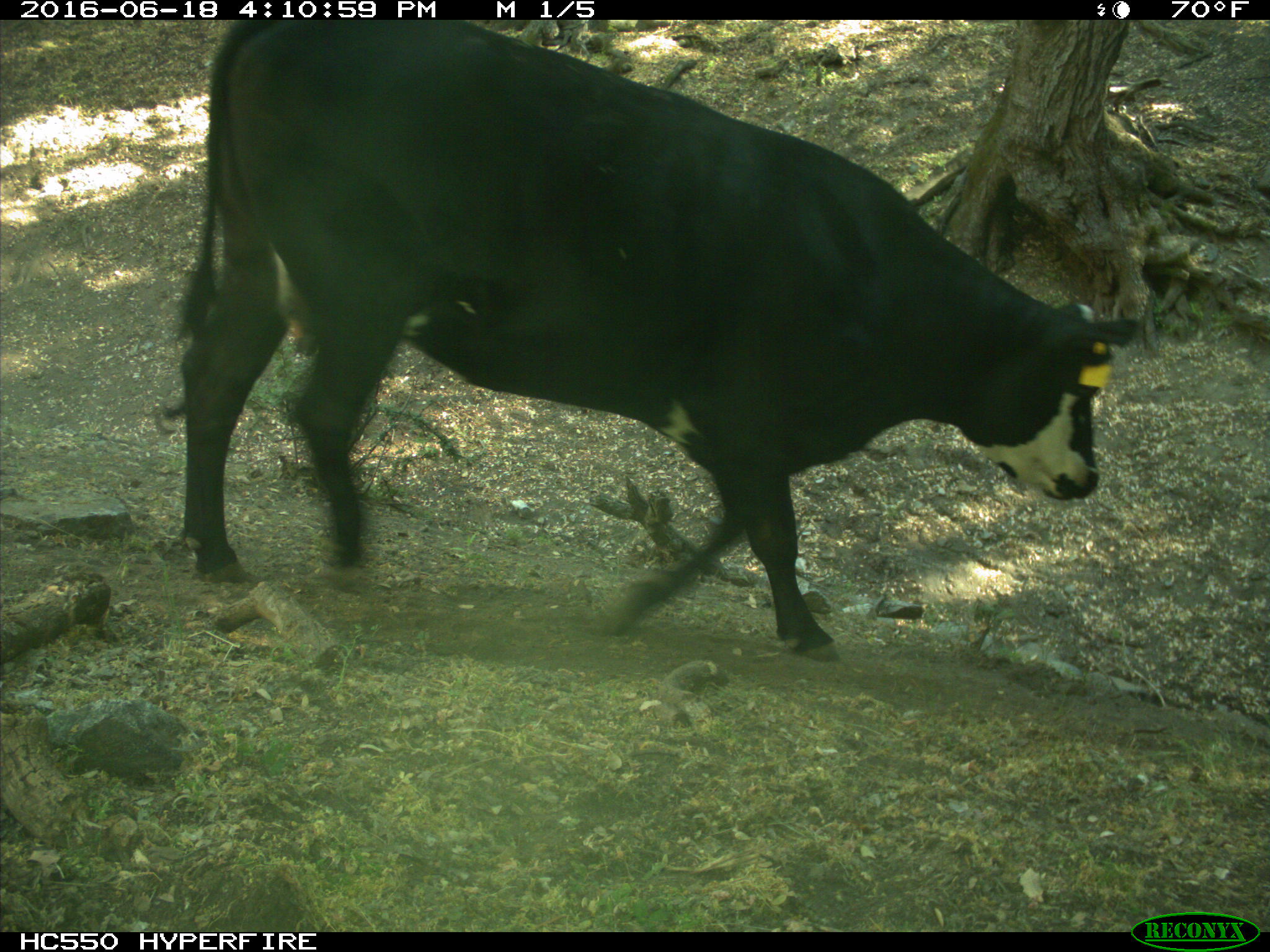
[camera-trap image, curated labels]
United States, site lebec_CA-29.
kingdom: Animalia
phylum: Chordata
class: Mammalia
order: Artiodactyla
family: Bovidae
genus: Bos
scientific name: Bos taurus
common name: domestic cow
Bos taurus (domestic cow).